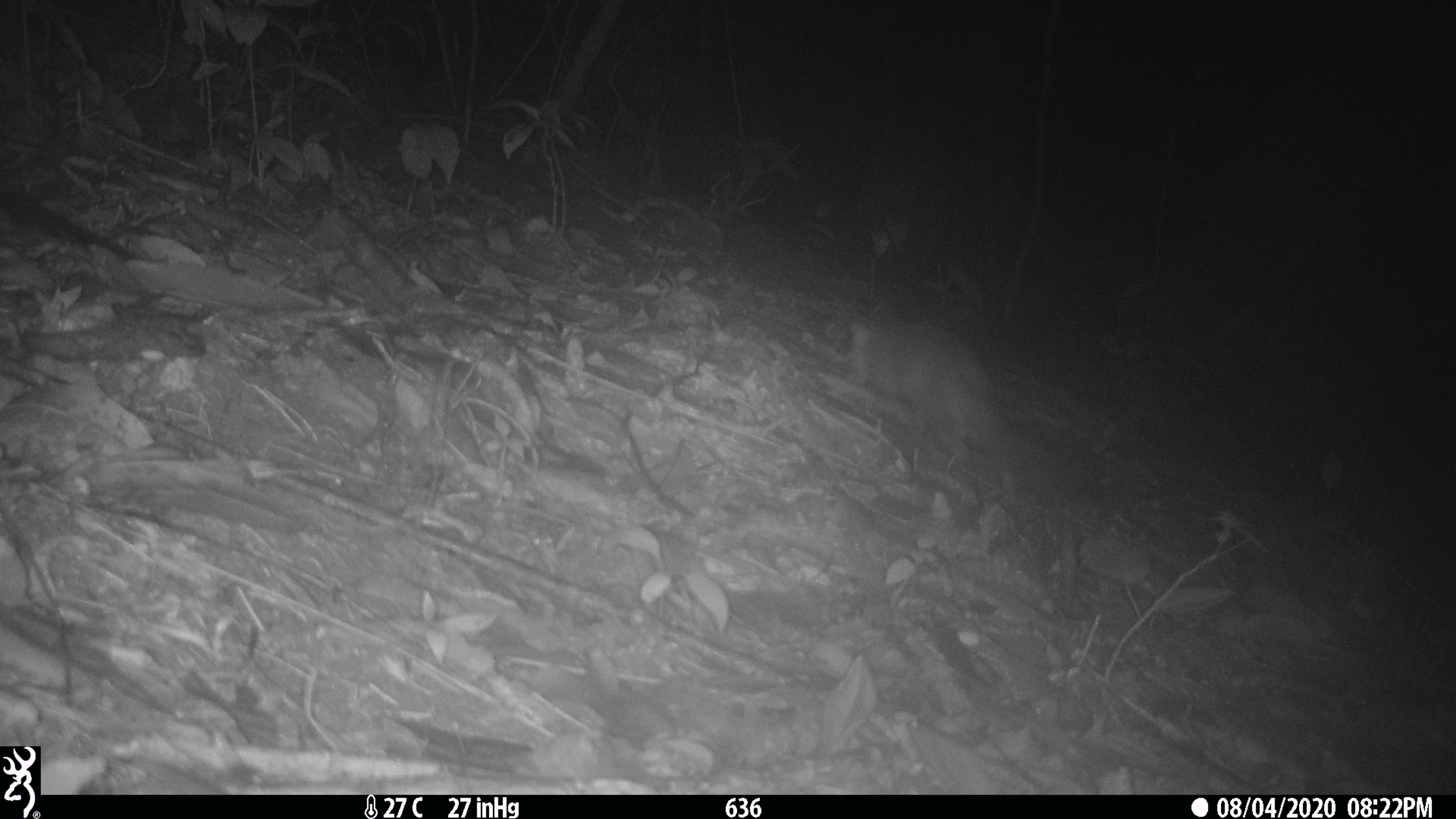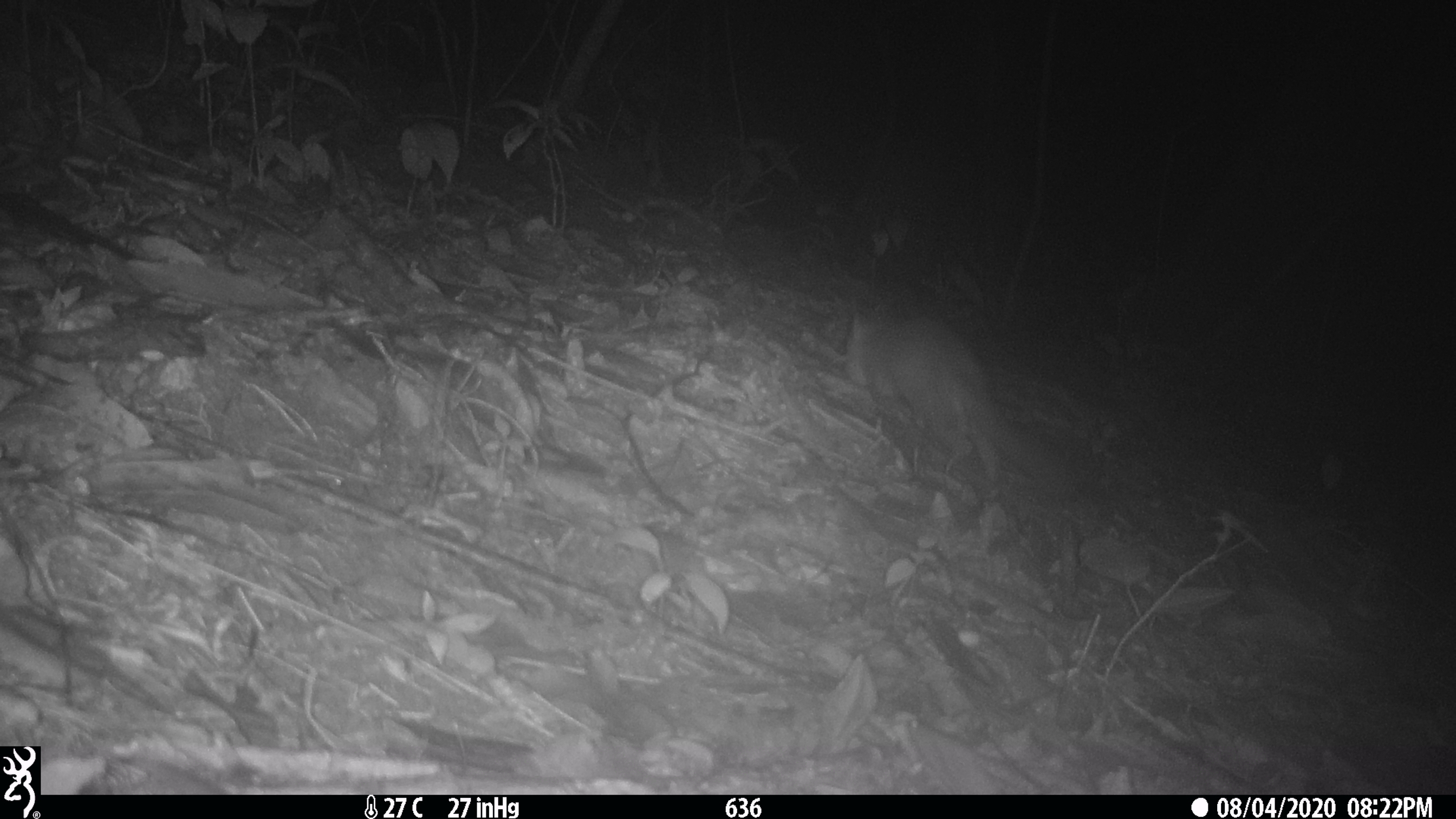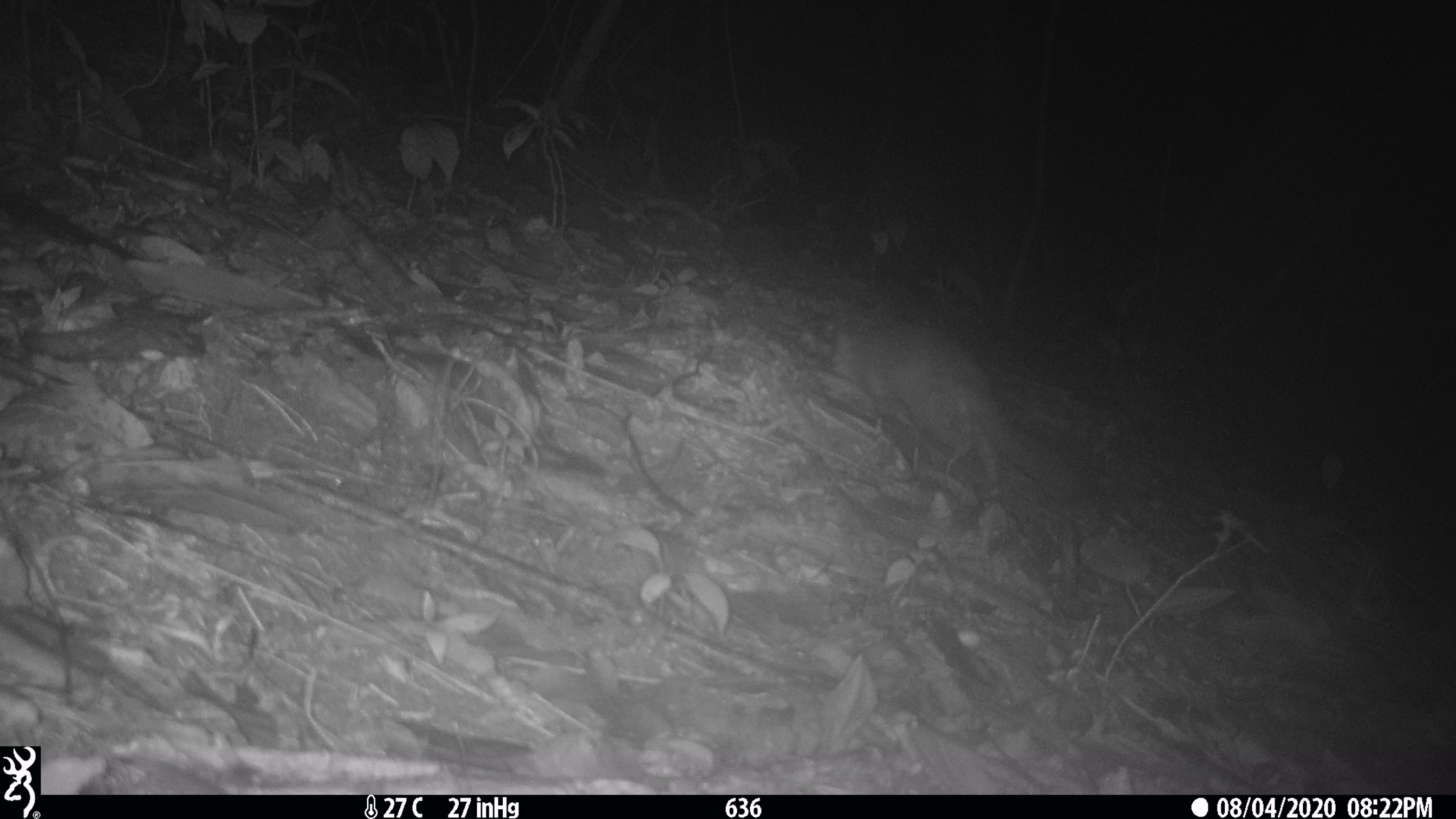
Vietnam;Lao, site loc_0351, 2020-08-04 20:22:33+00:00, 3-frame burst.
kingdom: Animalia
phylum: Chordata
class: Mammalia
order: Carnivora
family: Mustelidae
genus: Melogale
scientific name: Melogale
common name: ferret badger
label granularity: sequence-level